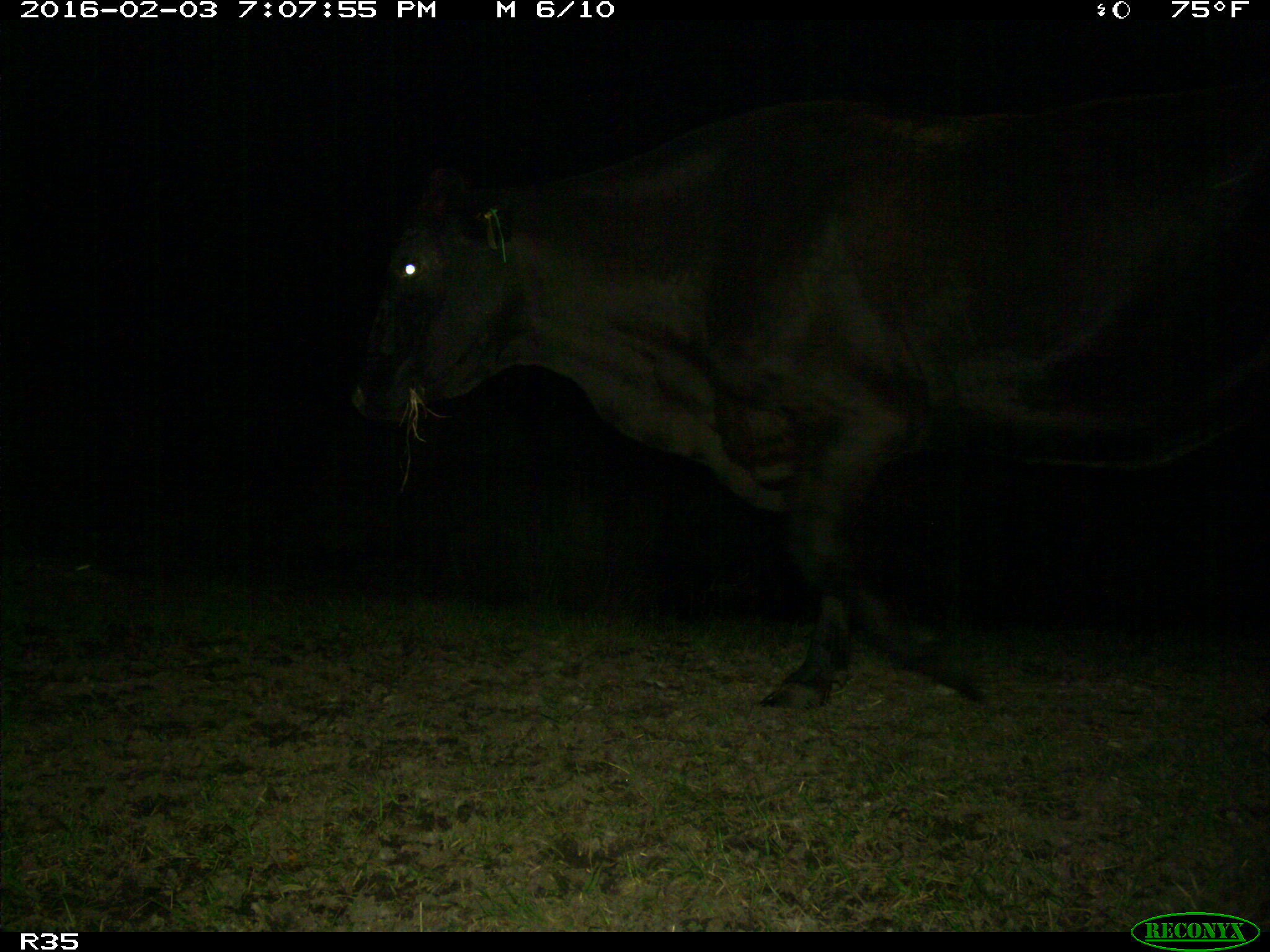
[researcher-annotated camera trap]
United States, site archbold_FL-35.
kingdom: Animalia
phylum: Chordata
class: Mammalia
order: Artiodactyla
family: Bovidae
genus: Bos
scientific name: Bos taurus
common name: domestic cow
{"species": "Bos taurus (domestic cow)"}